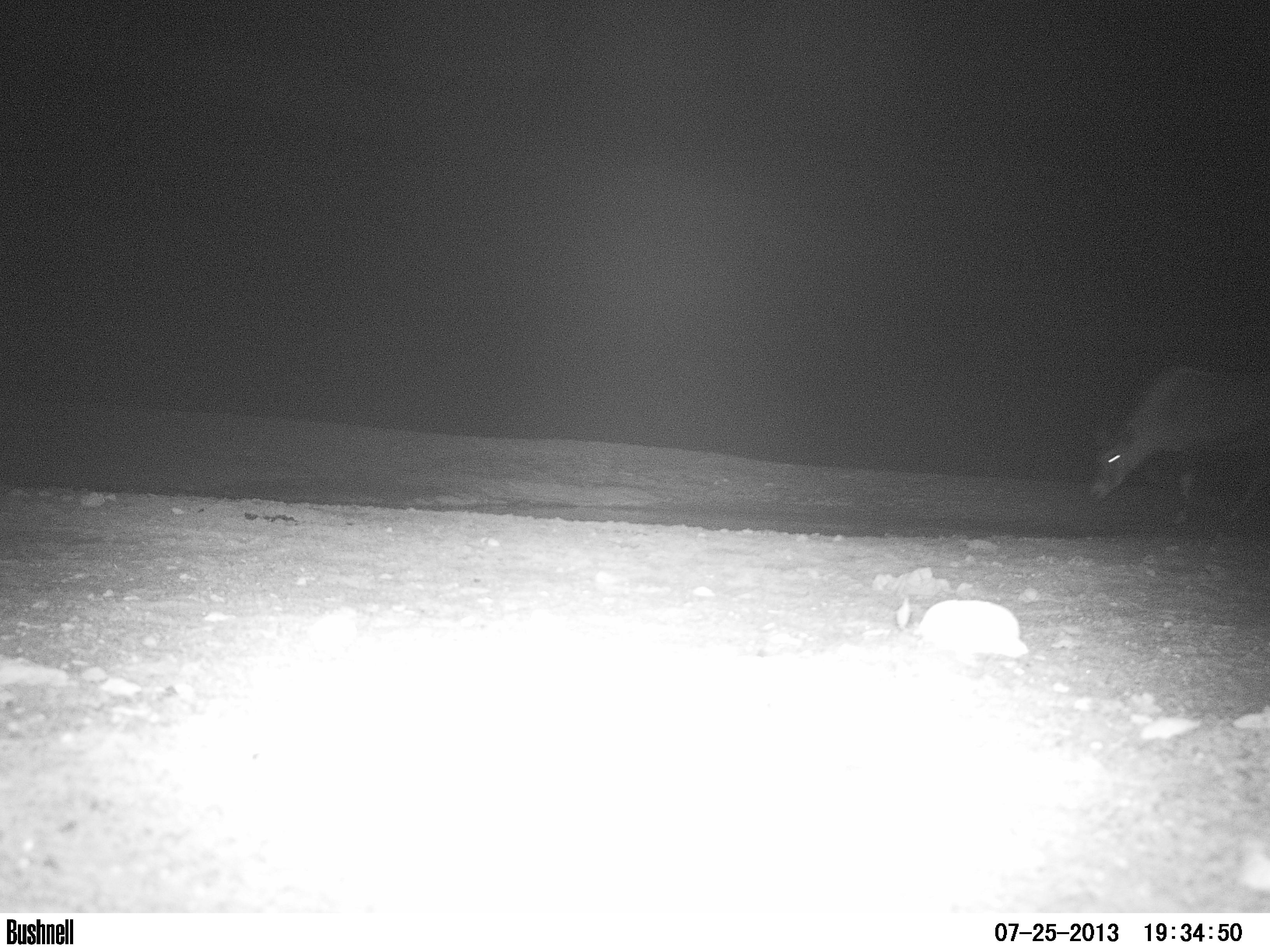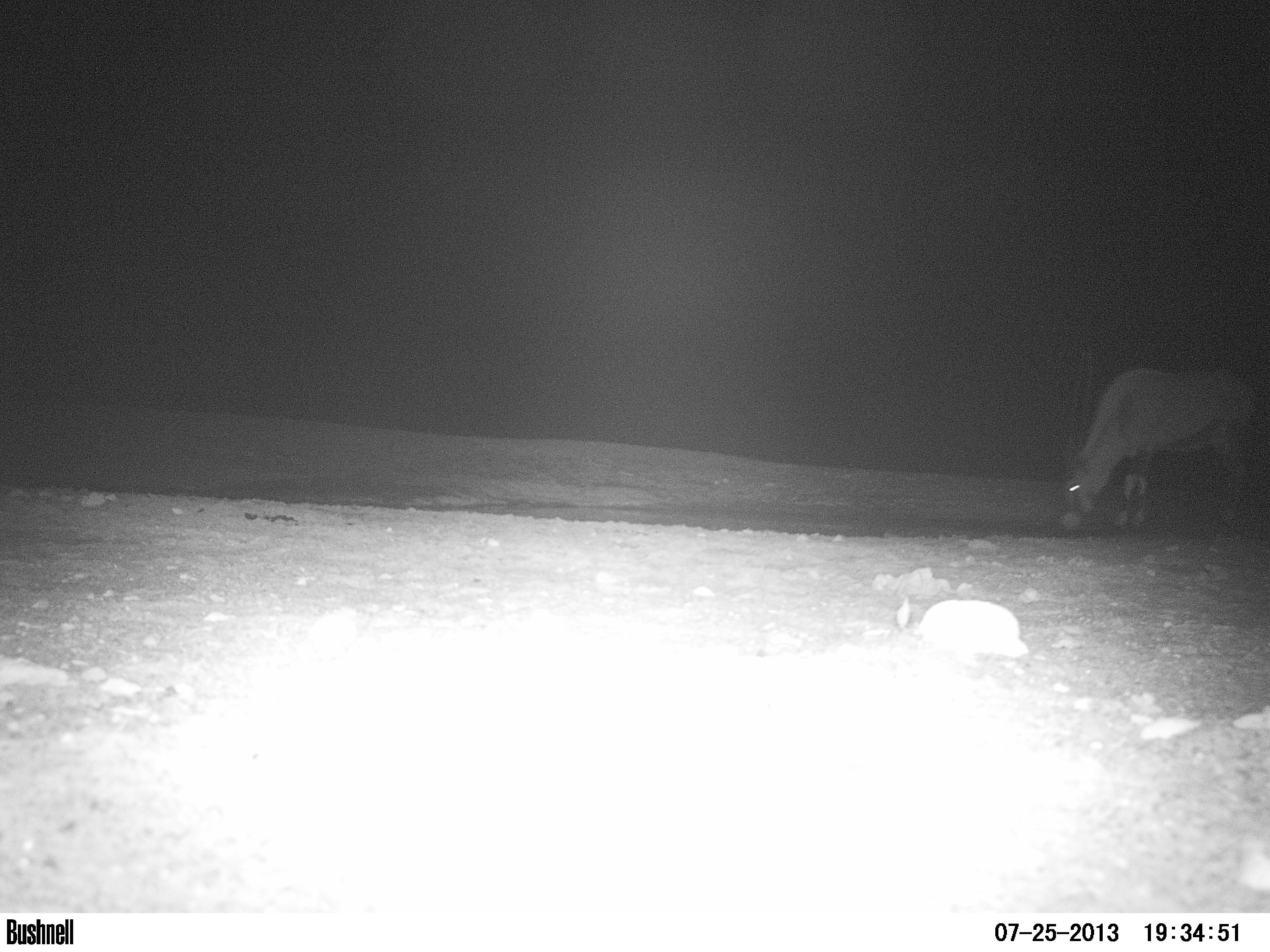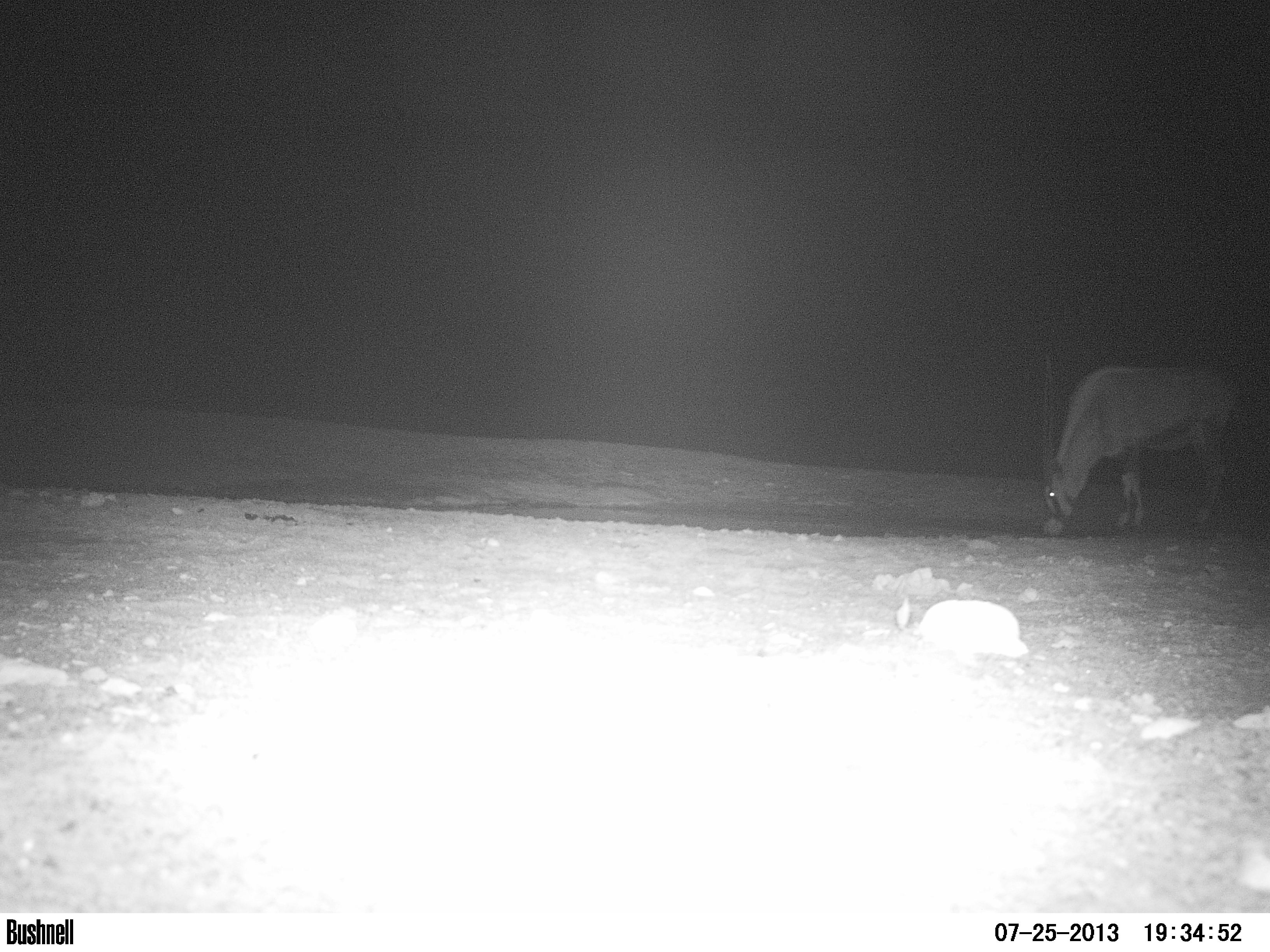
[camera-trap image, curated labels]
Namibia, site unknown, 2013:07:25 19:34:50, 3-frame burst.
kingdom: Animalia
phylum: Chordata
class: Mammalia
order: Artiodactyla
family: Bovidae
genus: Oryx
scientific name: Oryx gazella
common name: gemsbok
Oryx gazella (gemsbok).